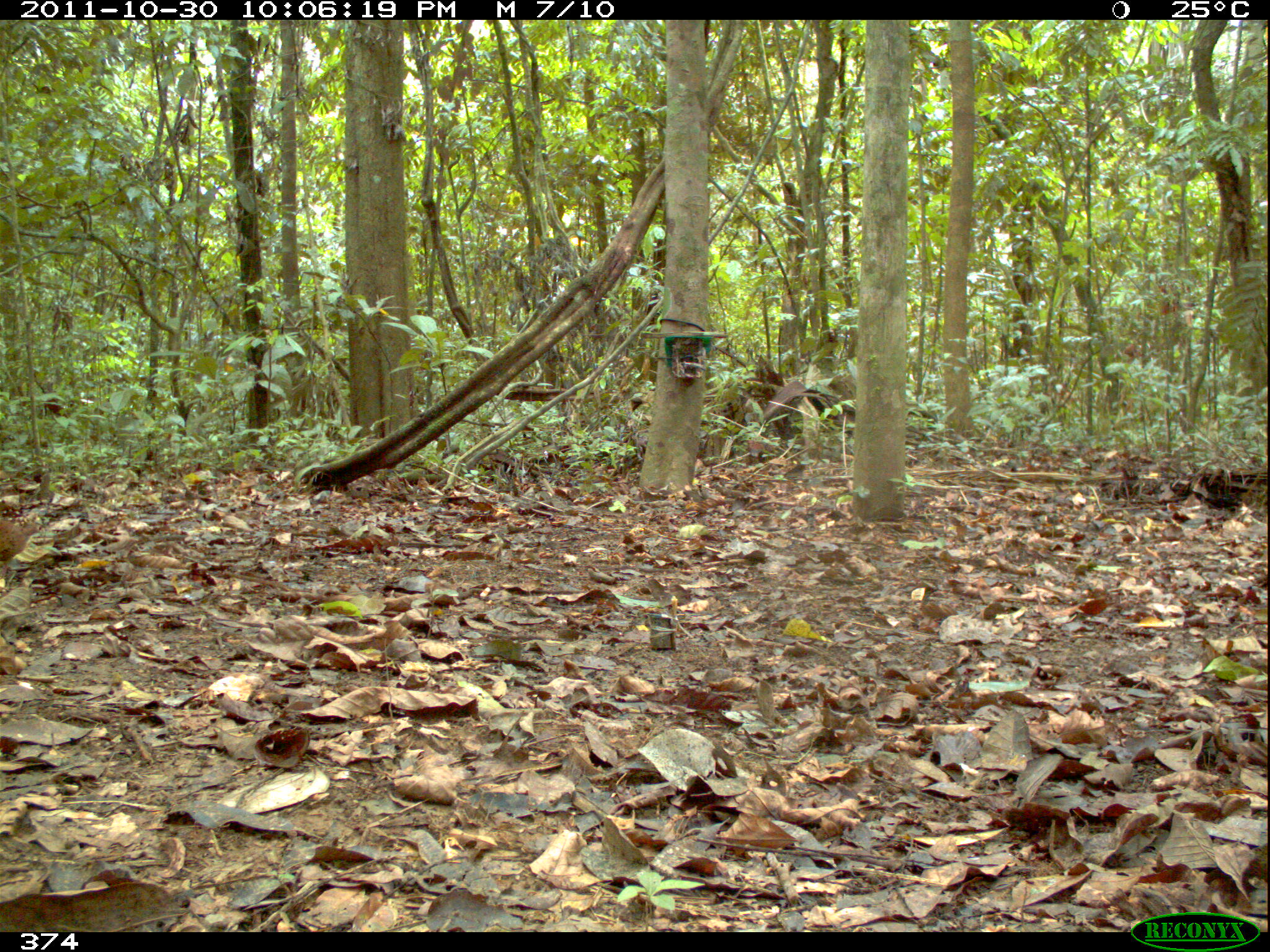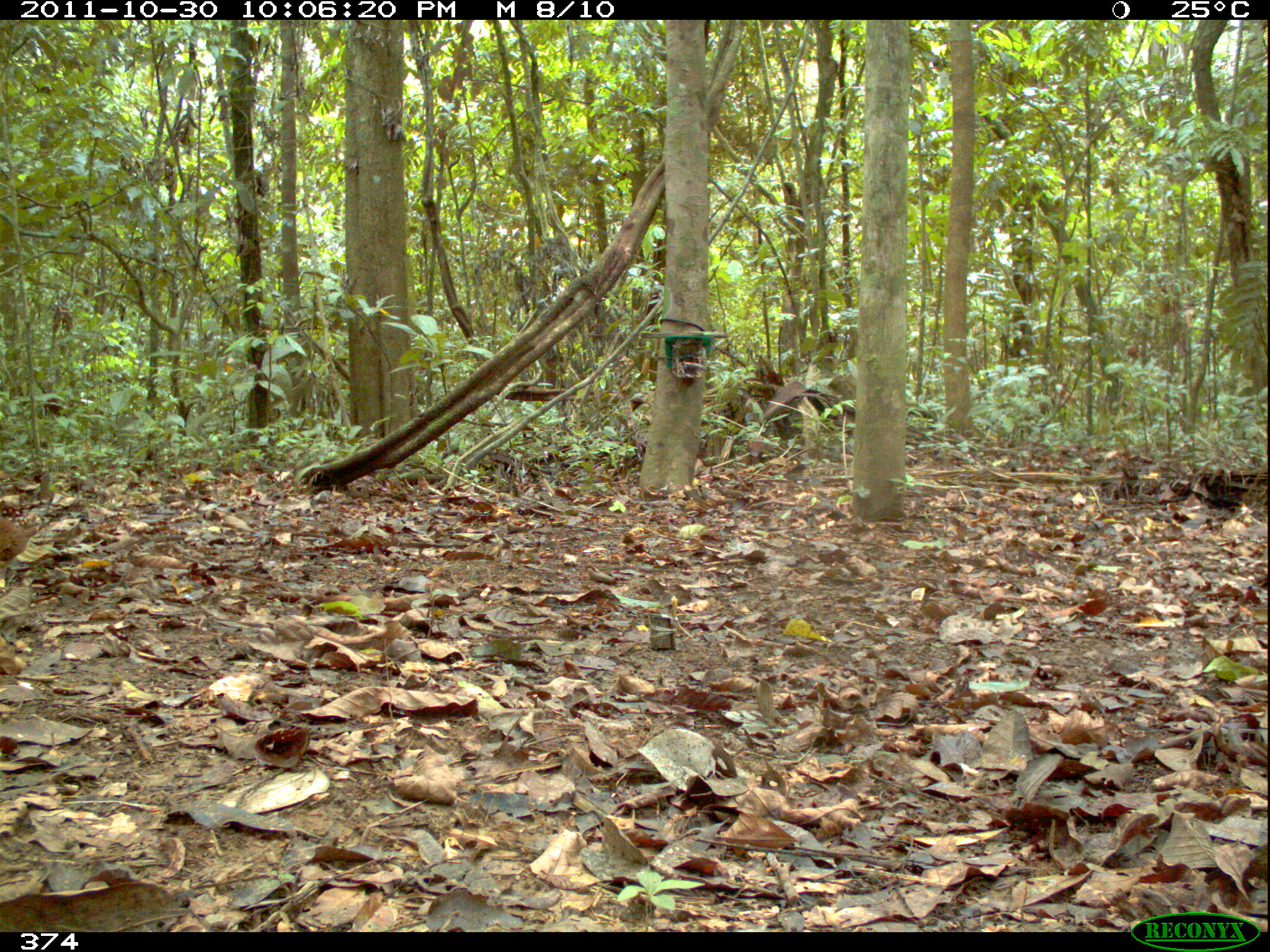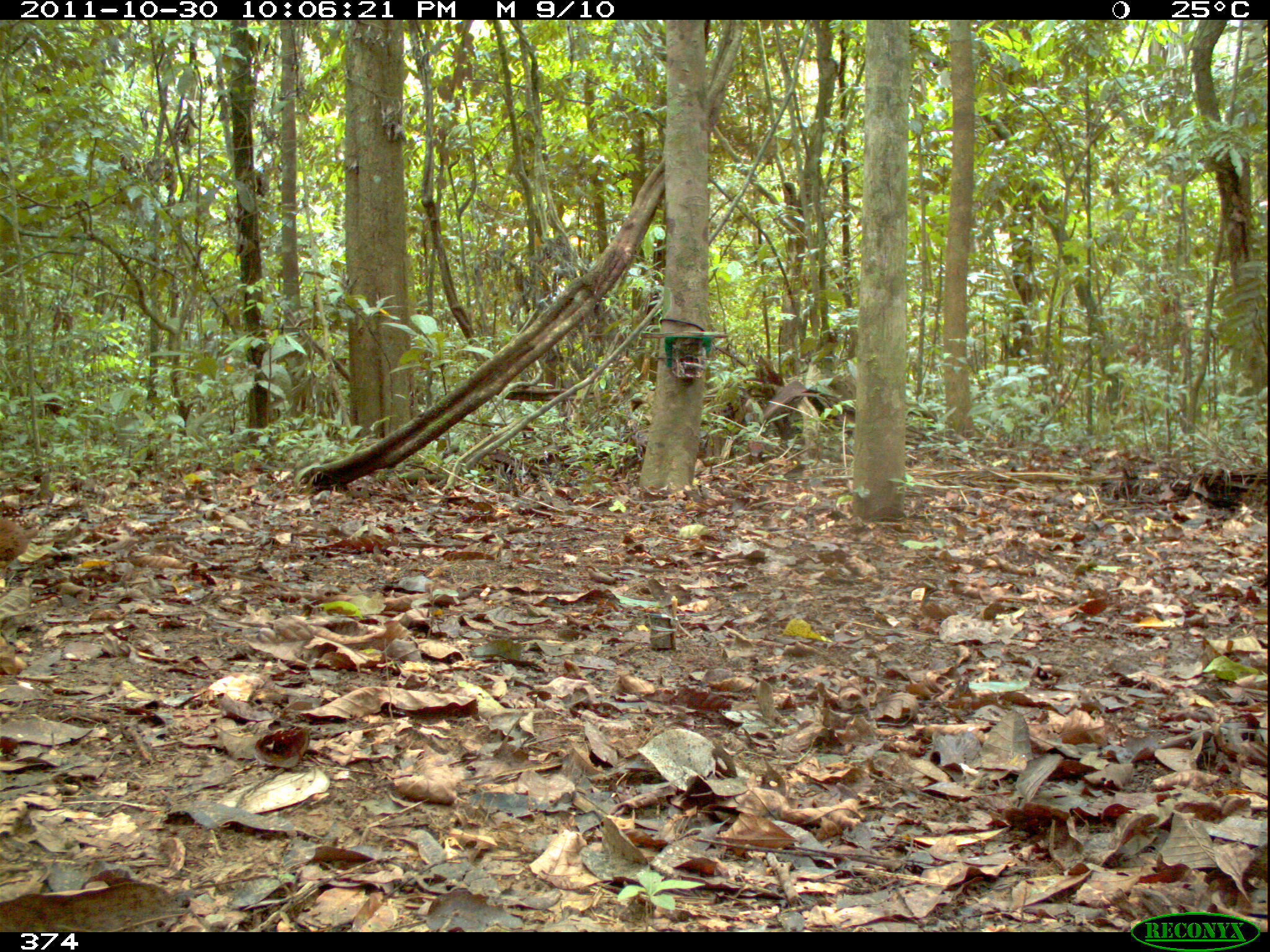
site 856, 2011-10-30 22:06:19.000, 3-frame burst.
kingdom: Animalia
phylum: Chordata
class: Aves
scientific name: Aves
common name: bird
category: unknown bird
Unknown bird (bird) (Aves).